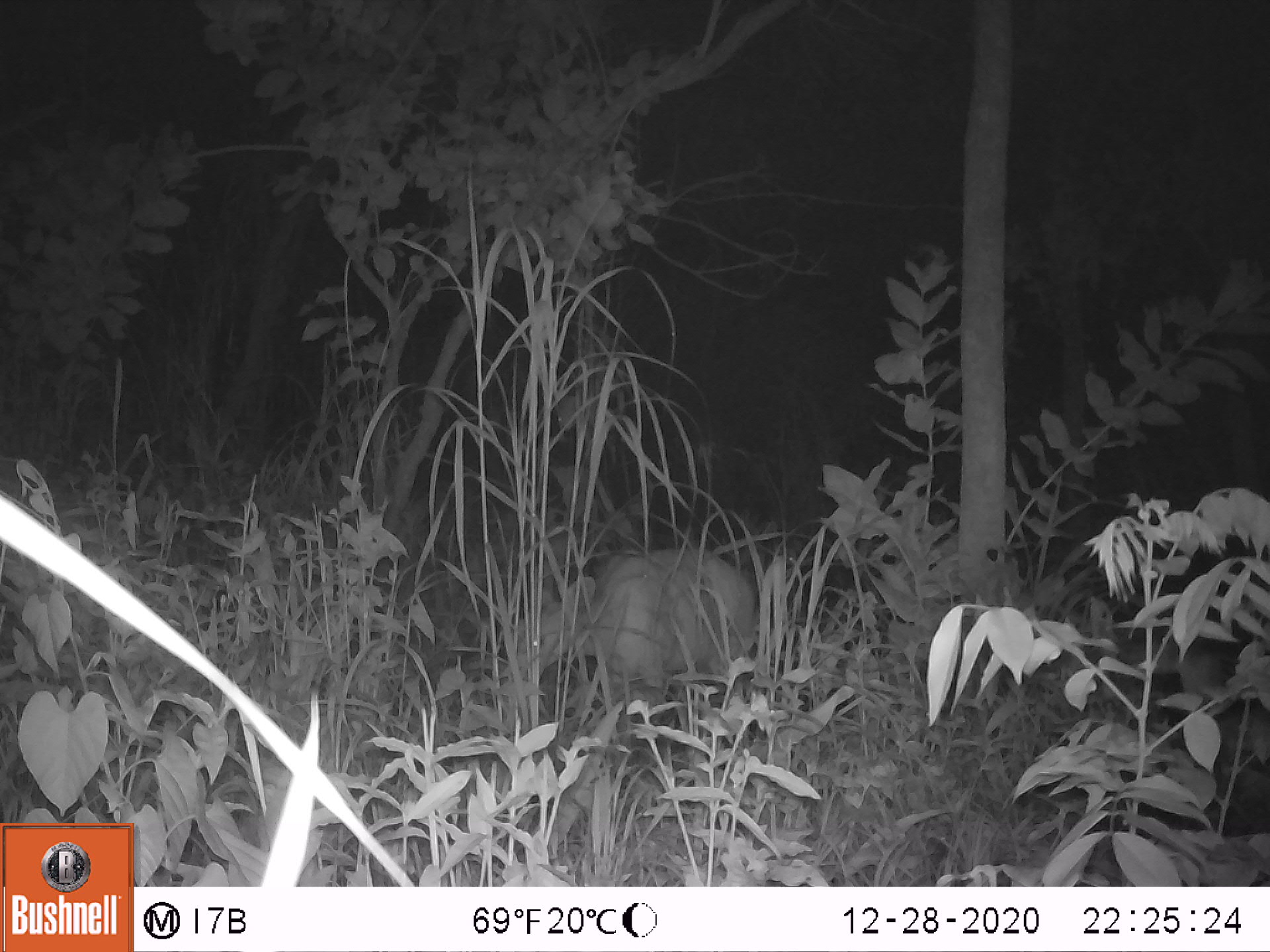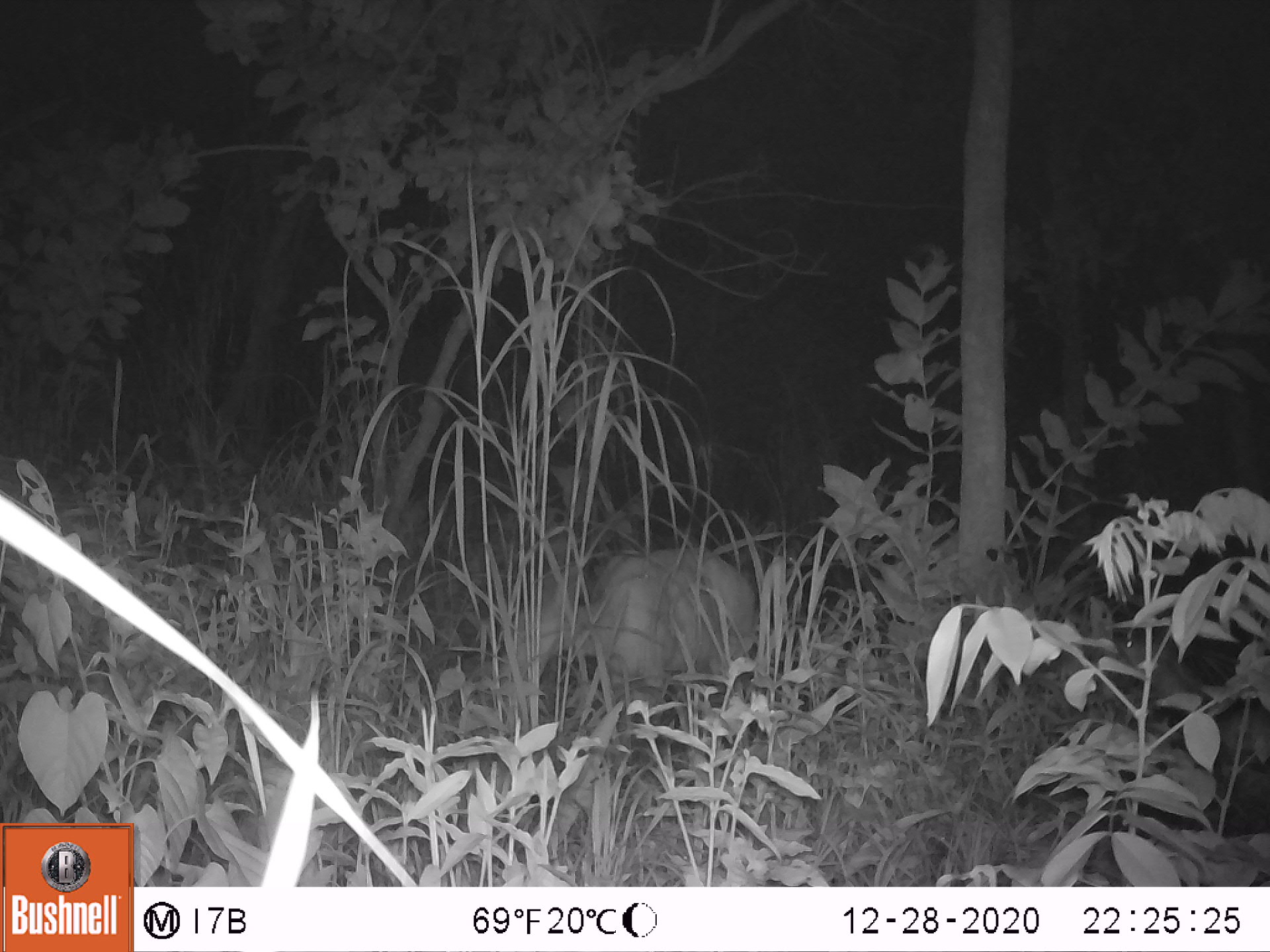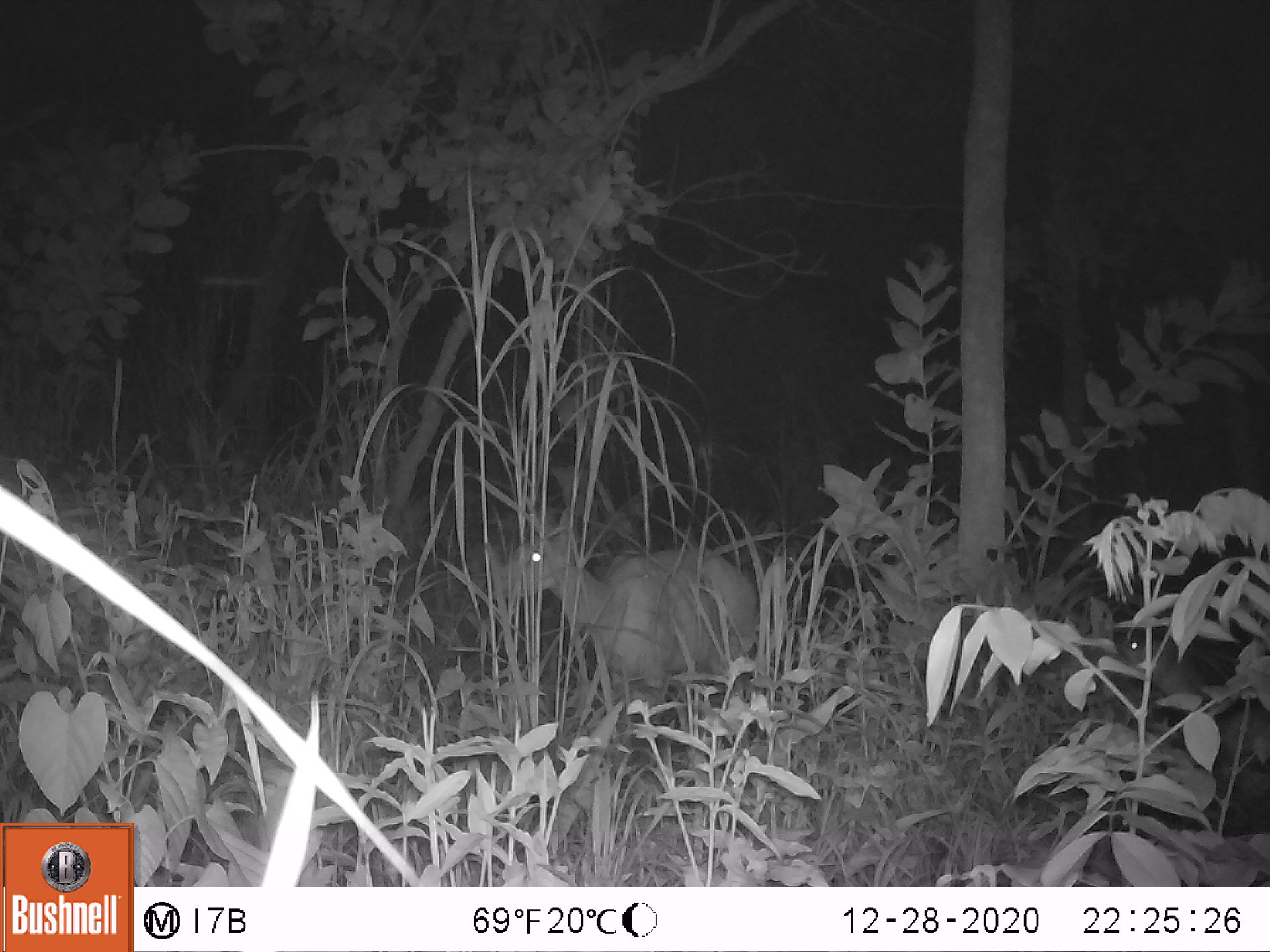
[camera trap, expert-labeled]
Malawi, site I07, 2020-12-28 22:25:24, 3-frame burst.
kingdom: Animalia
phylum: Chordata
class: Mammalia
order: Artiodactyla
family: Bovidae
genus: Tragelaphus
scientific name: Tragelaphus sylvaticus sylvaticus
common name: cape bushbuck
Cape bushbuck (Tragelaphus sylvaticus sylvaticus), count 1.